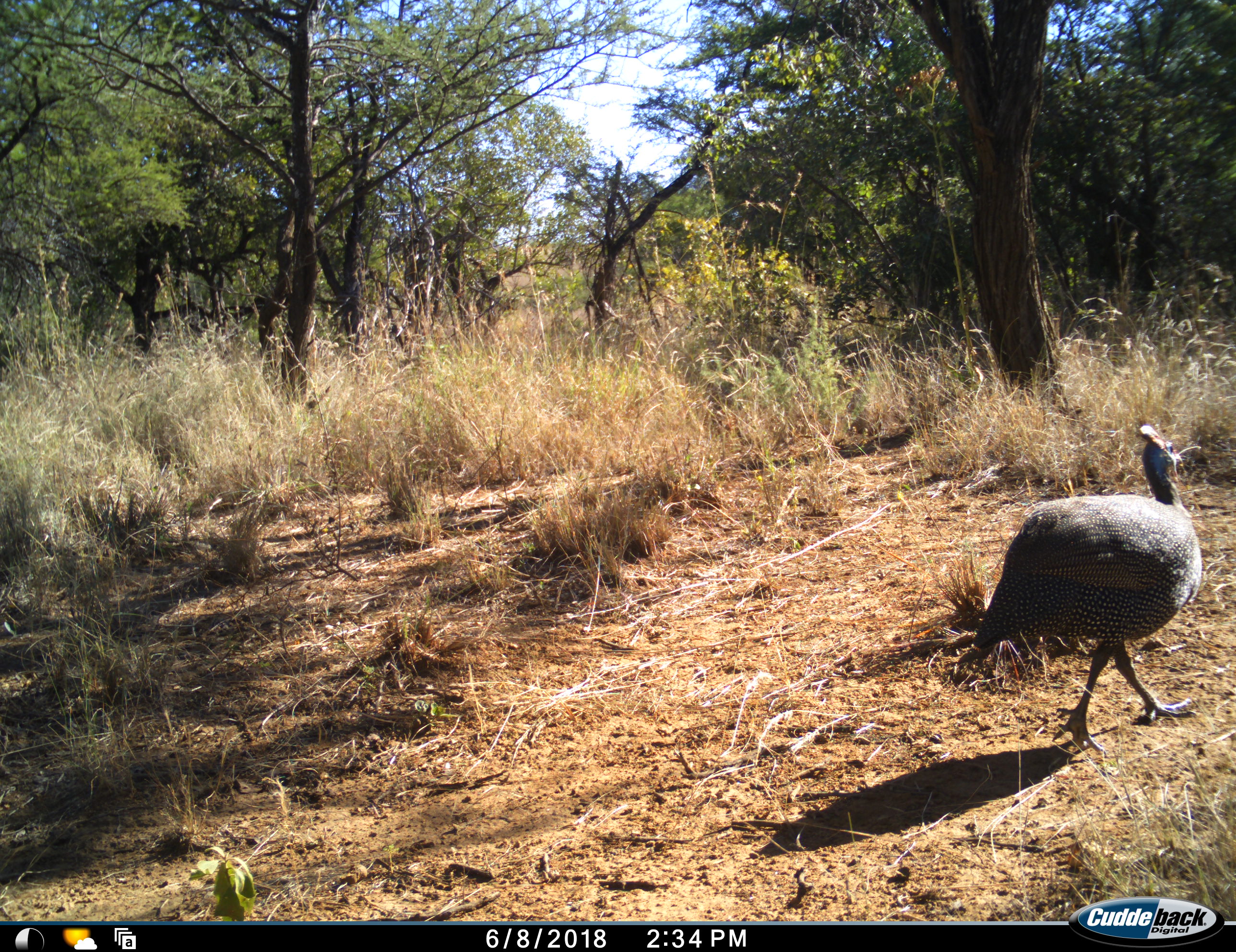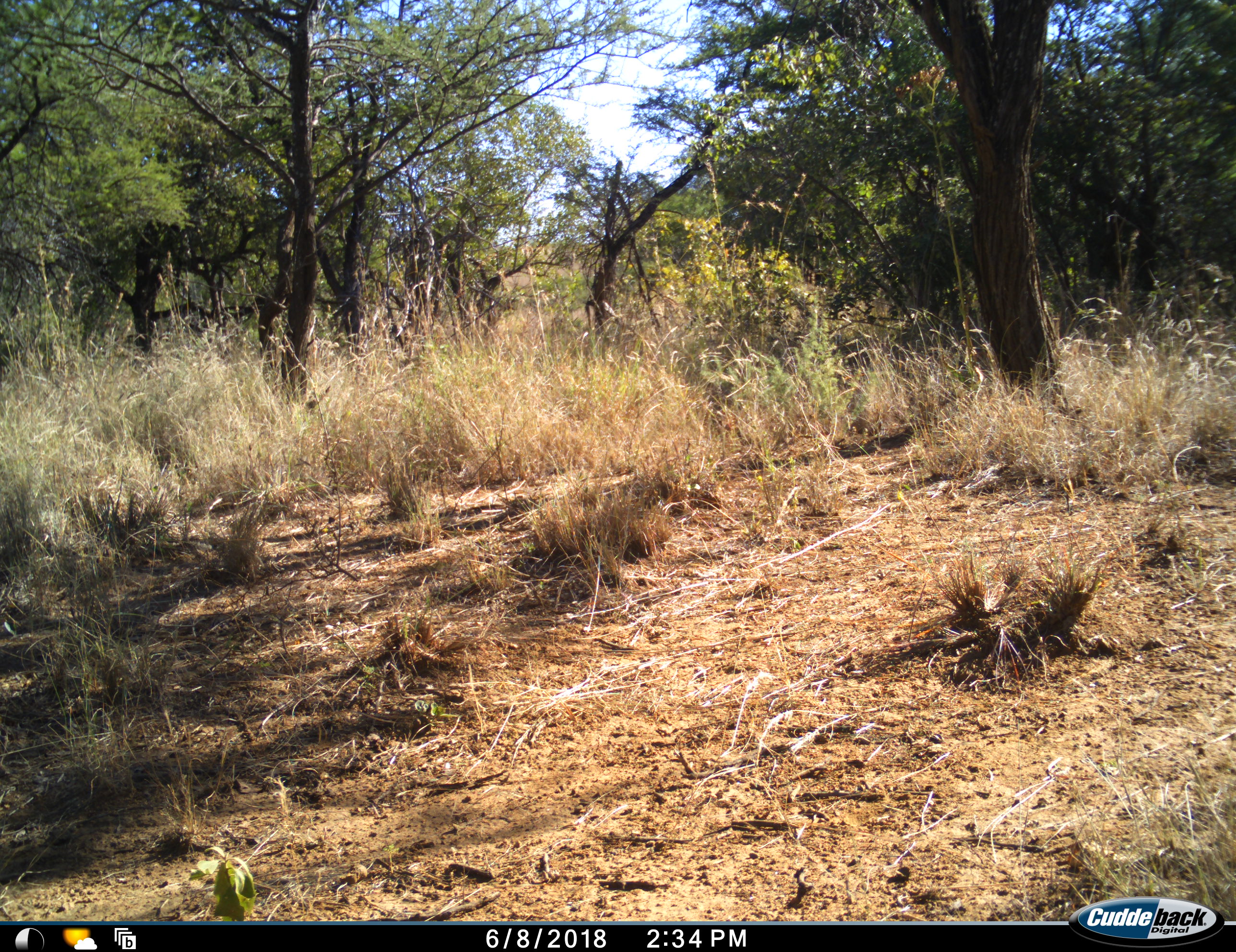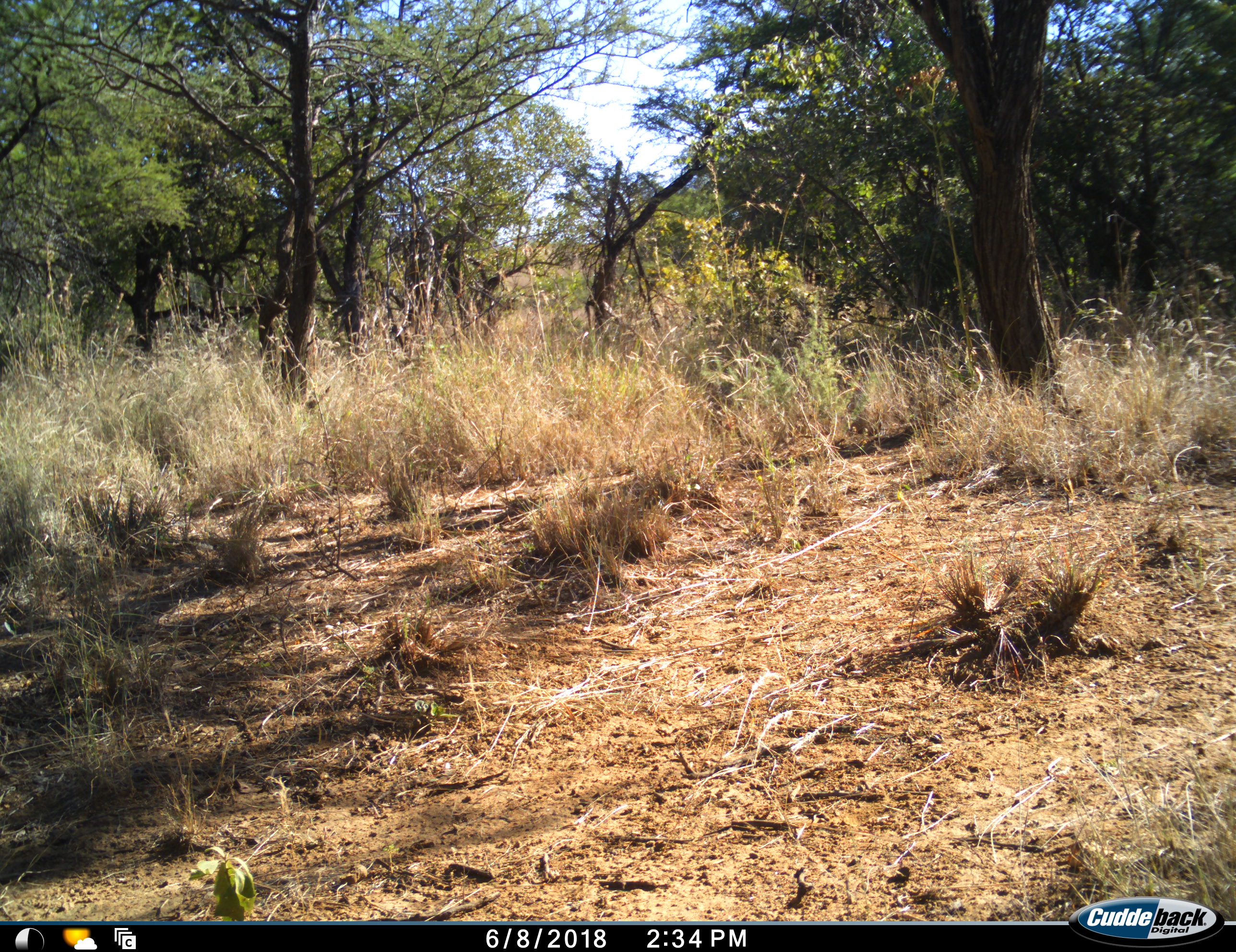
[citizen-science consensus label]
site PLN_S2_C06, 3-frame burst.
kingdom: Animalia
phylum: Chordata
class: Aves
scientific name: Aves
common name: bird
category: birdother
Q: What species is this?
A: Birdother (bird) (Aves).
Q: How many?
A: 1.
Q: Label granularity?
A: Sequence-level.